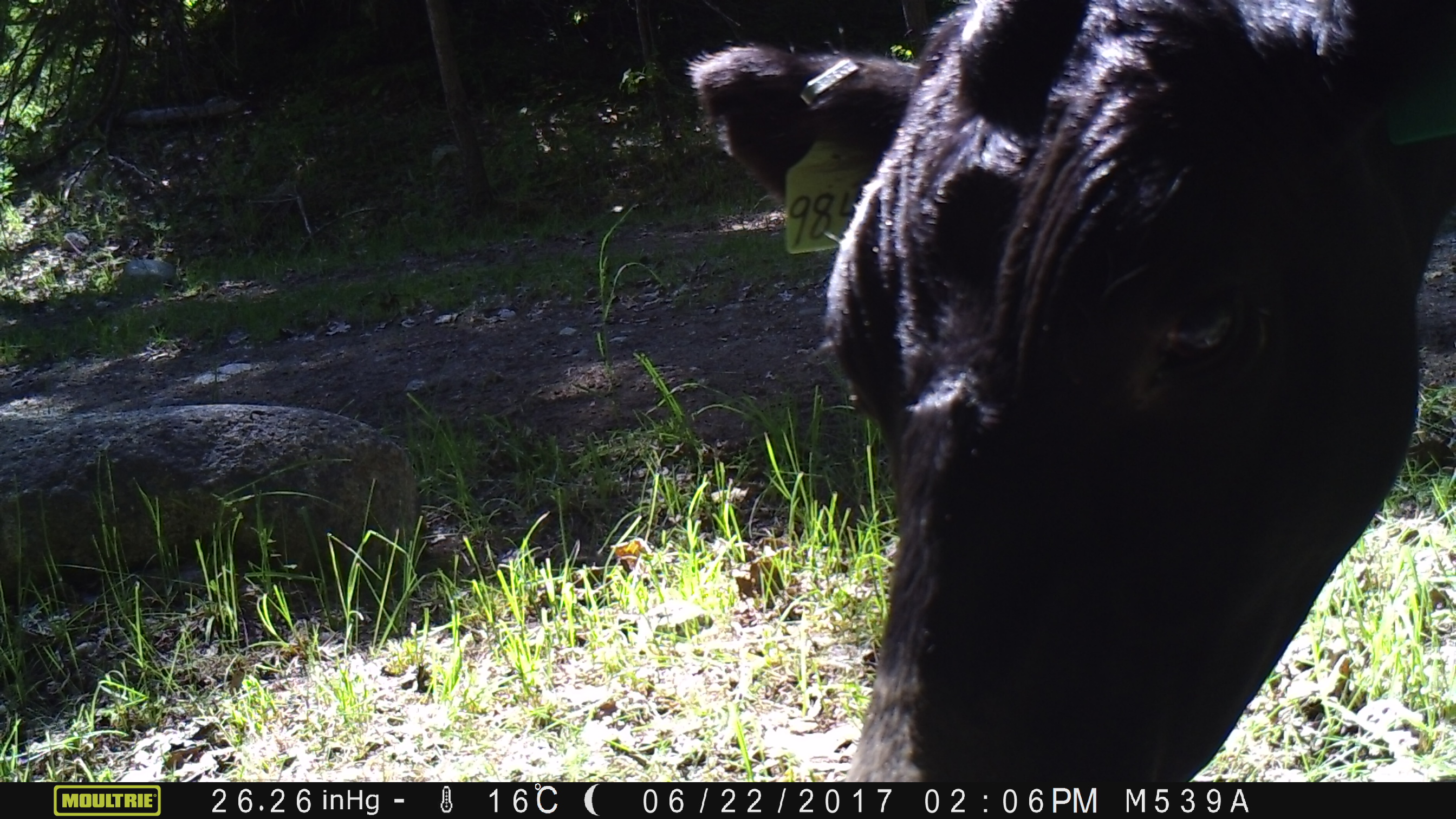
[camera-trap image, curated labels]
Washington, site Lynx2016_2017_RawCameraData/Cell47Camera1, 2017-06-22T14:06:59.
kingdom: Animalia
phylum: Chordata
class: Mammalia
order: Artiodactyla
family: Bovidae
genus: Bos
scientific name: Bos taurus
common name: domestic cattle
Domestic cattle (Bos taurus). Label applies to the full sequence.